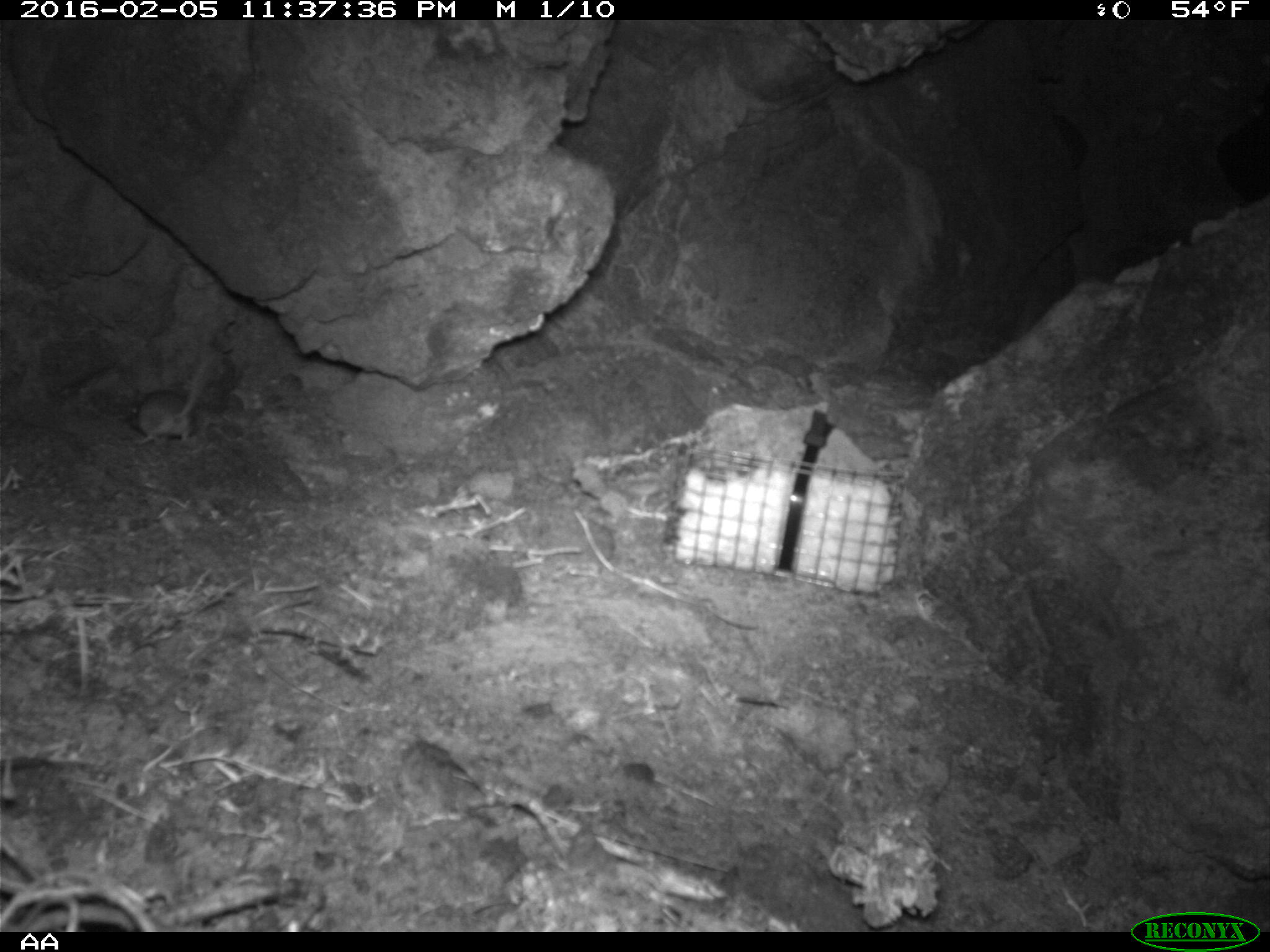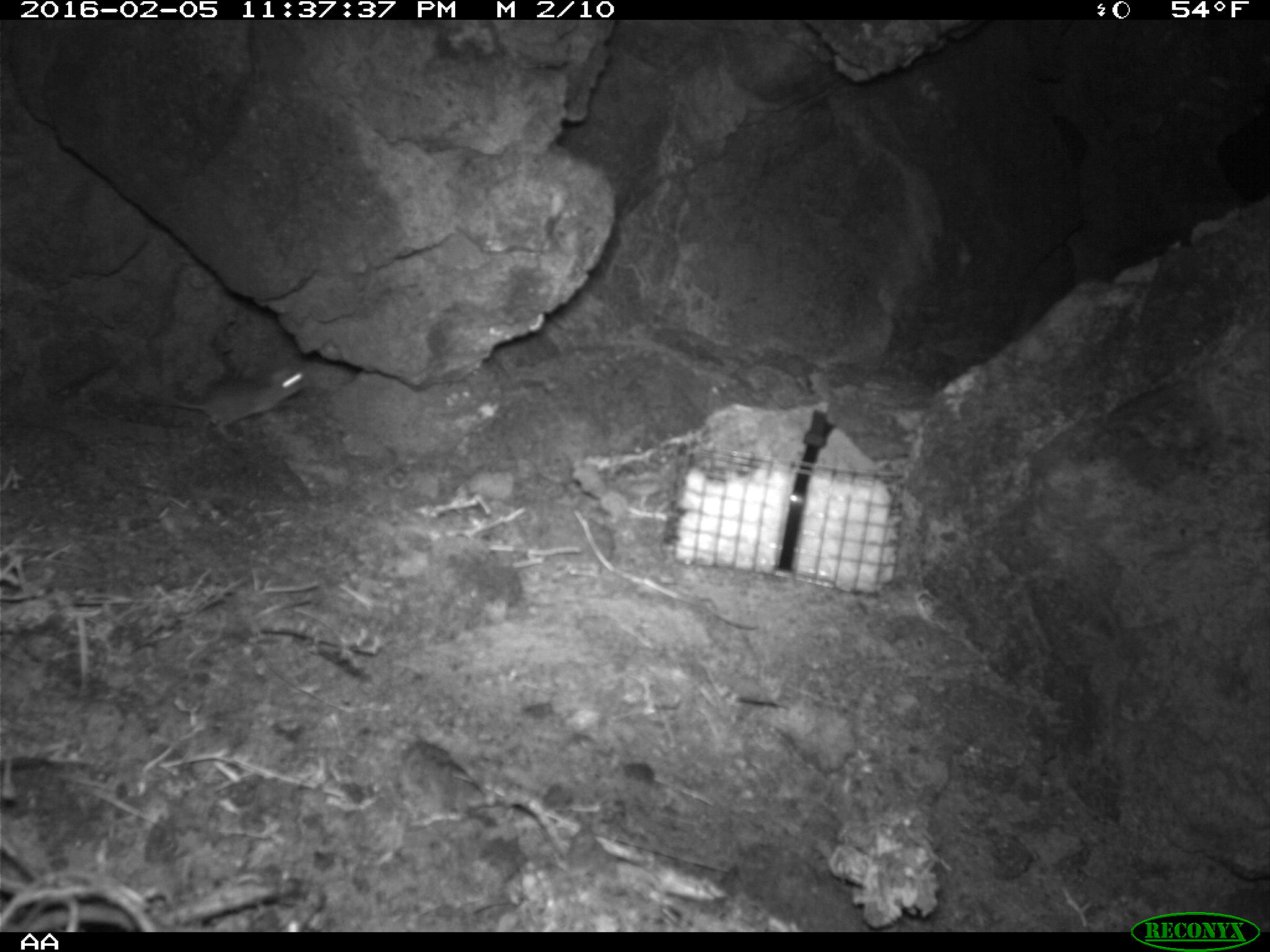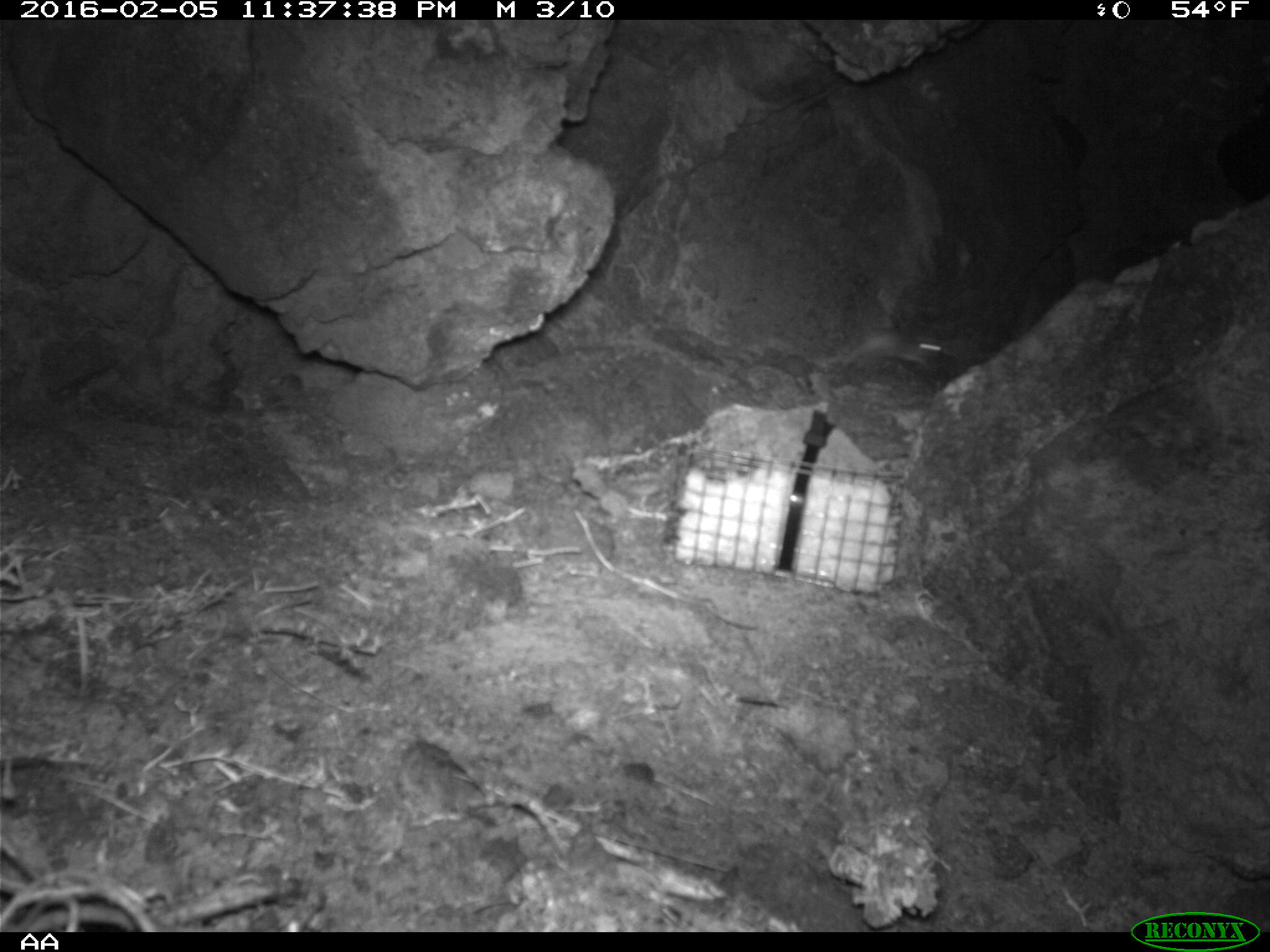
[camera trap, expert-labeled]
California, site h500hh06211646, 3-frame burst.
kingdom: Animalia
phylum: Chordata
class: Mammalia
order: Rodentia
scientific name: Rodentia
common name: rodent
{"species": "rodent (Rodentia)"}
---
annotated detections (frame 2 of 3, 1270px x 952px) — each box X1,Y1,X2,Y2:
rodent: 154,357,314,444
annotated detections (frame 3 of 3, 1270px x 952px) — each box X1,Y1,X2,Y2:
rodent: 838,315,946,365